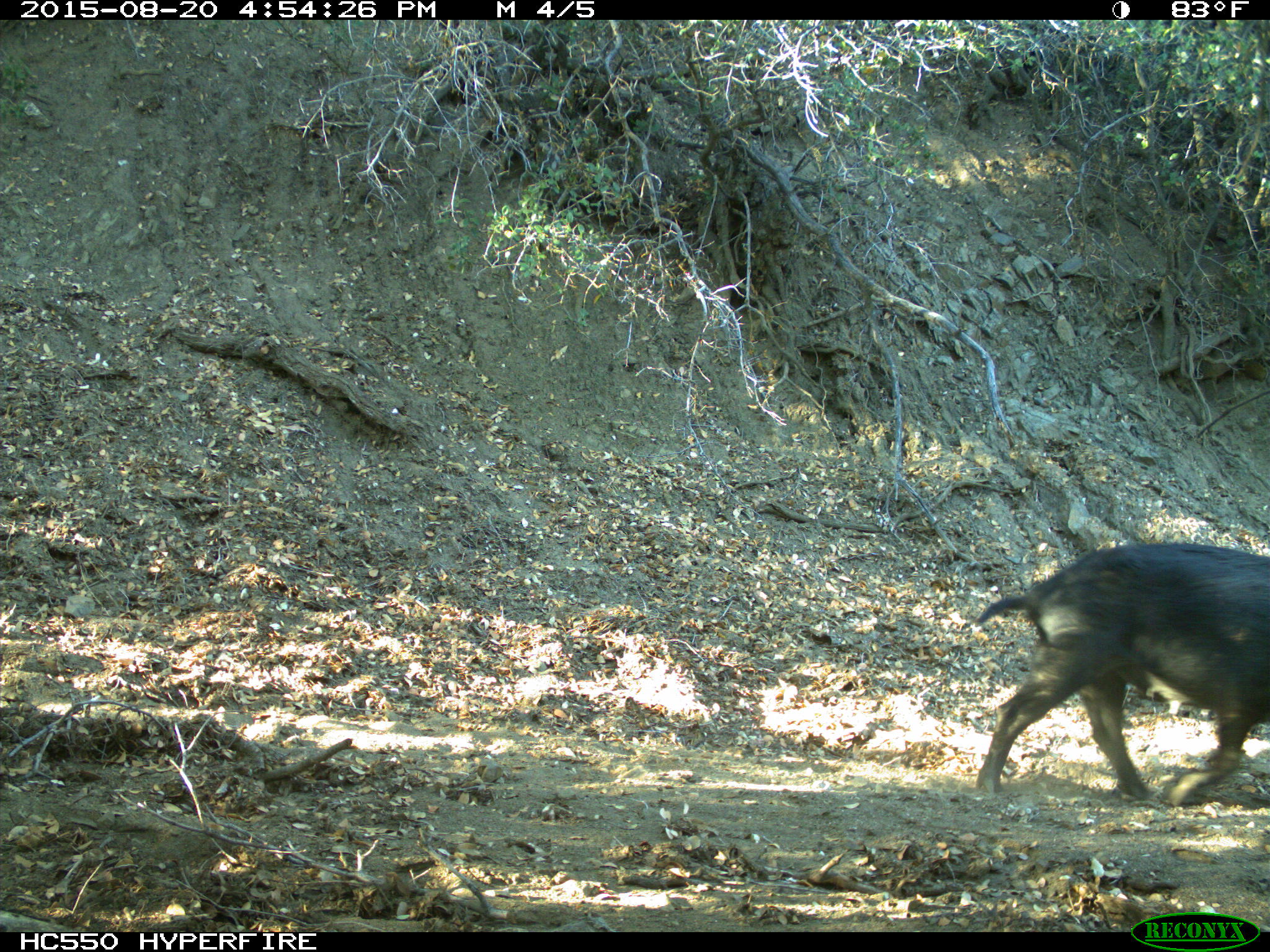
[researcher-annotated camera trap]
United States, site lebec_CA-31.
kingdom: Animalia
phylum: Chordata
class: Mammalia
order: Artiodactyla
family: Suidae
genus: Sus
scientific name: Sus scrofa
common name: wild boar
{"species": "Sus scrofa (wild boar)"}